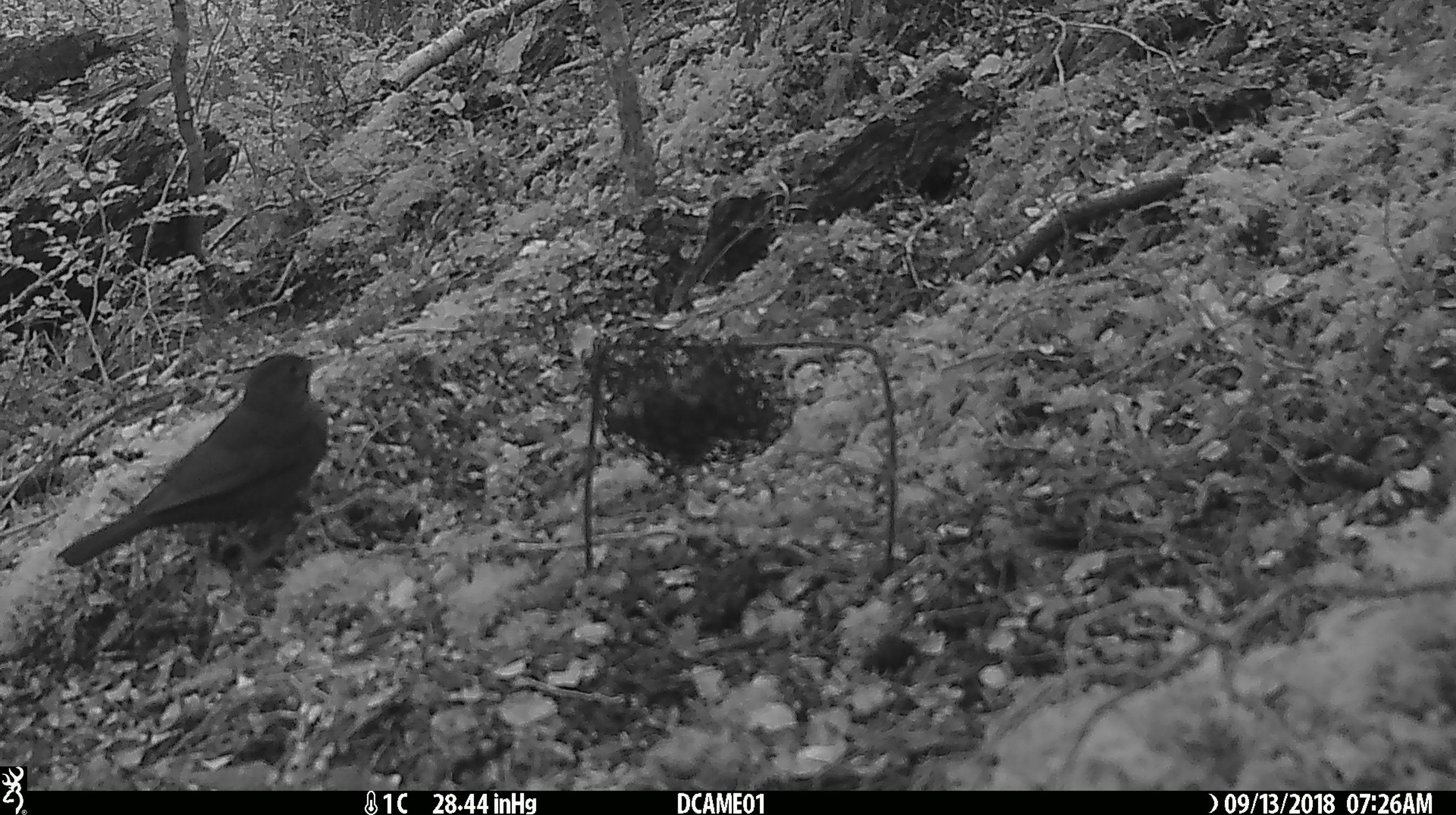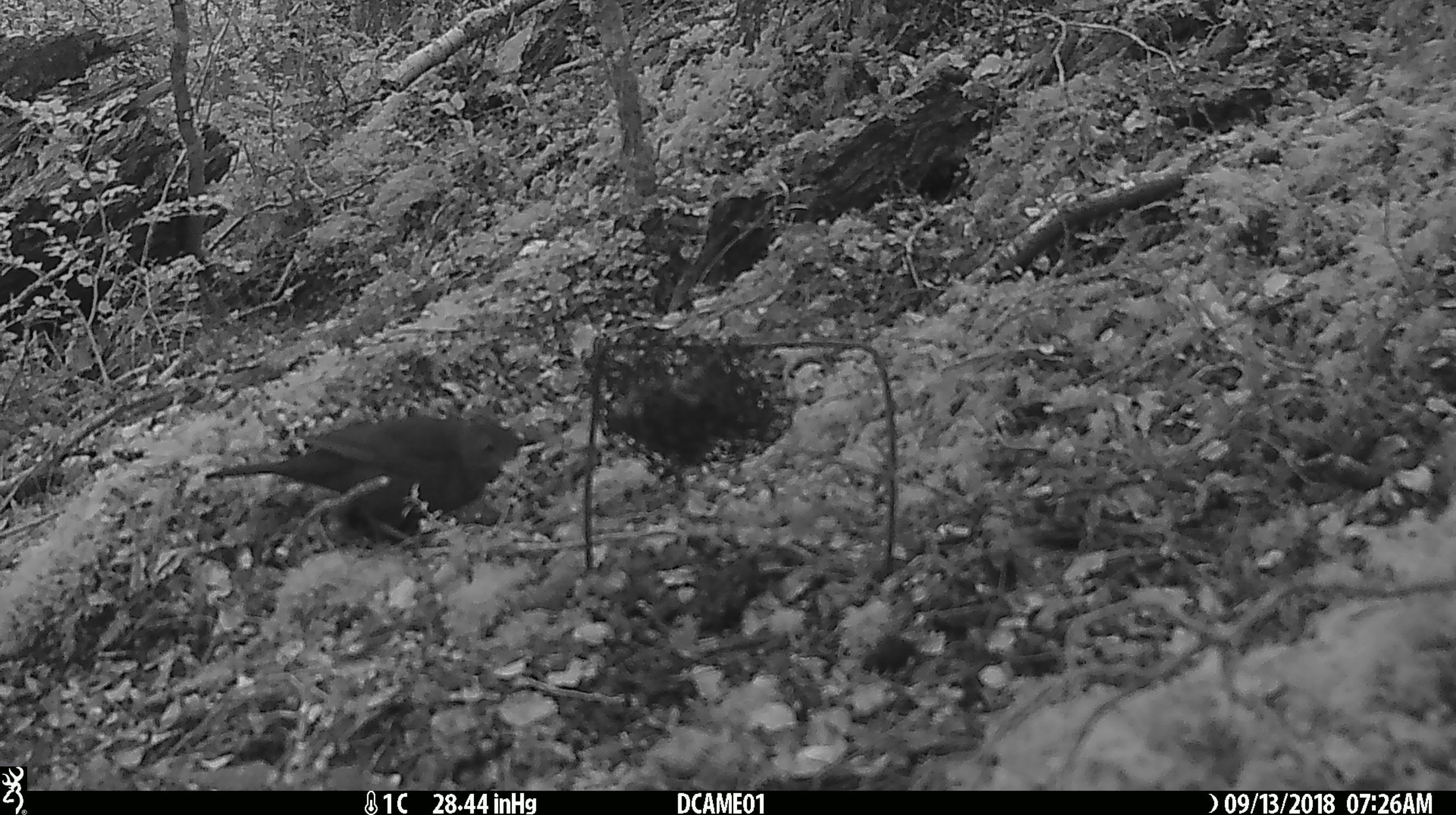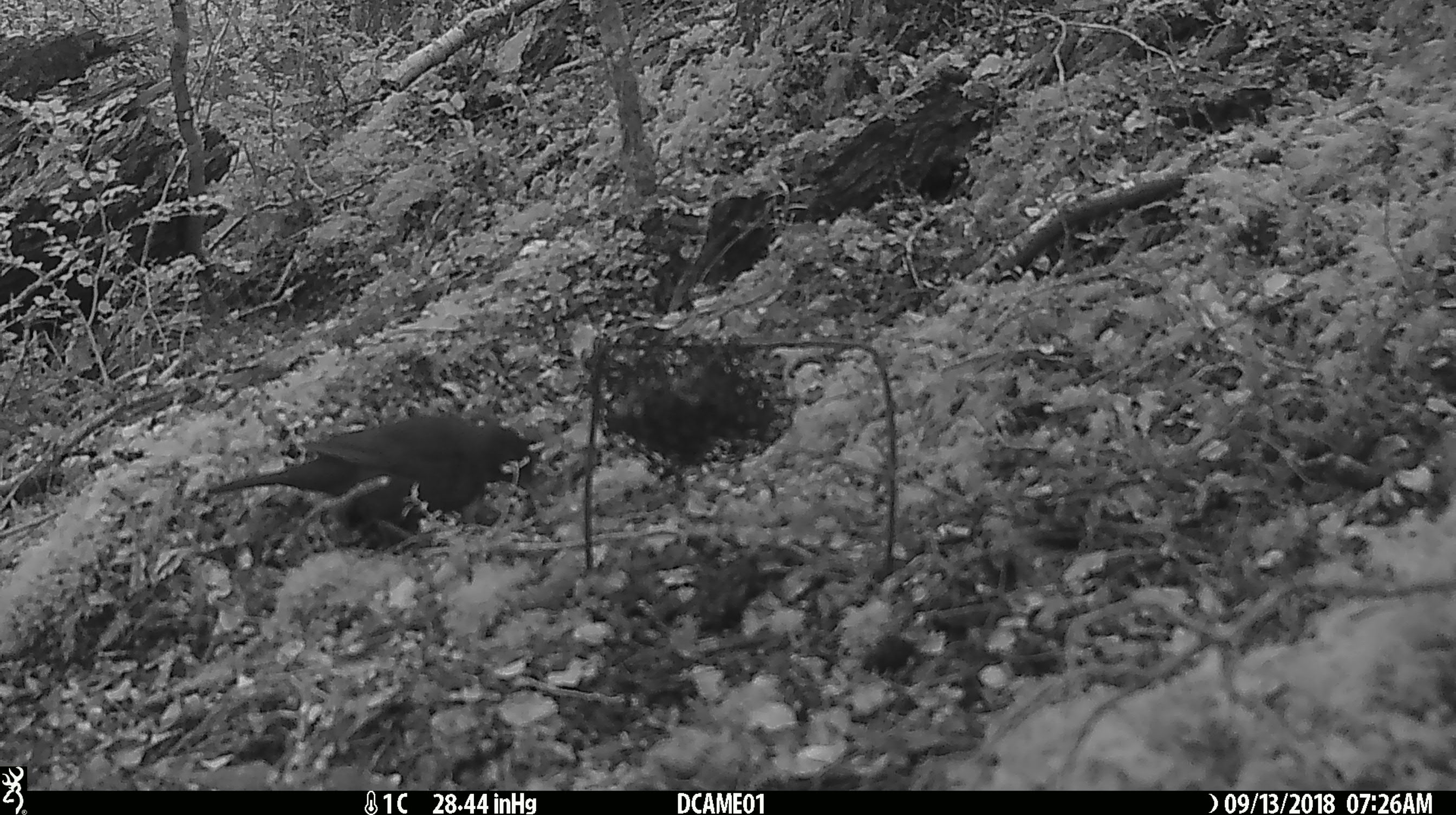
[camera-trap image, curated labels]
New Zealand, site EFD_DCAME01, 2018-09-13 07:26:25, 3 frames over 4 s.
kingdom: Animalia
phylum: Chordata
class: Aves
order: Passeriformes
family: Turdidae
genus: Turdus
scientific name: Turdus merula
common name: eurasian blackbird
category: blackbird